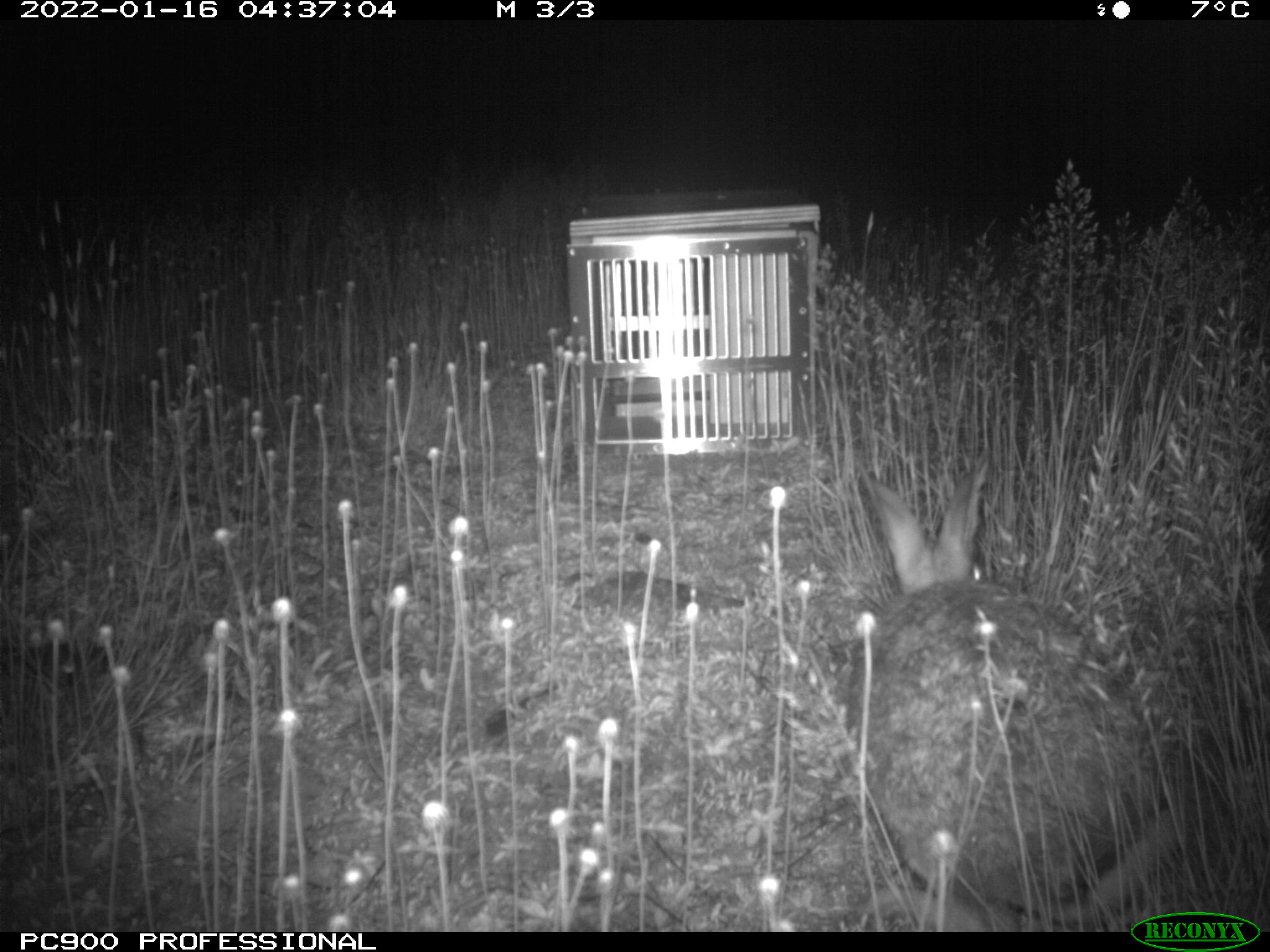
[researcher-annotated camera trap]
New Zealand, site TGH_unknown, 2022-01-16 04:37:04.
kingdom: Animalia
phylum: Chordata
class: Mammalia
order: Lagomorpha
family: Leporidae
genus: Oryctolagus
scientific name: Oryctolagus cuniculus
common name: european rabbit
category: rabbit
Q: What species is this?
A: Rabbit (european rabbit) (Oryctolagus cuniculus).